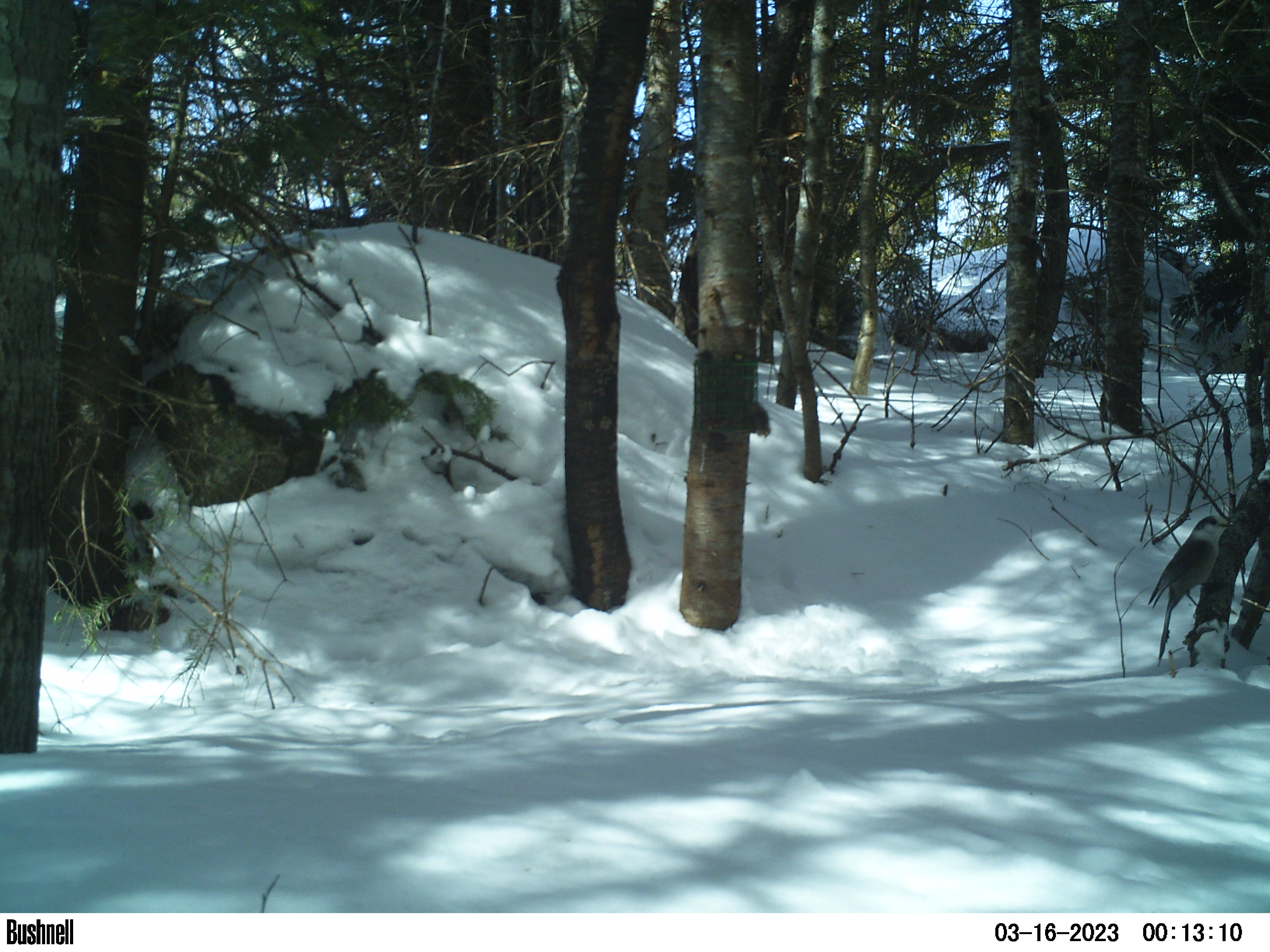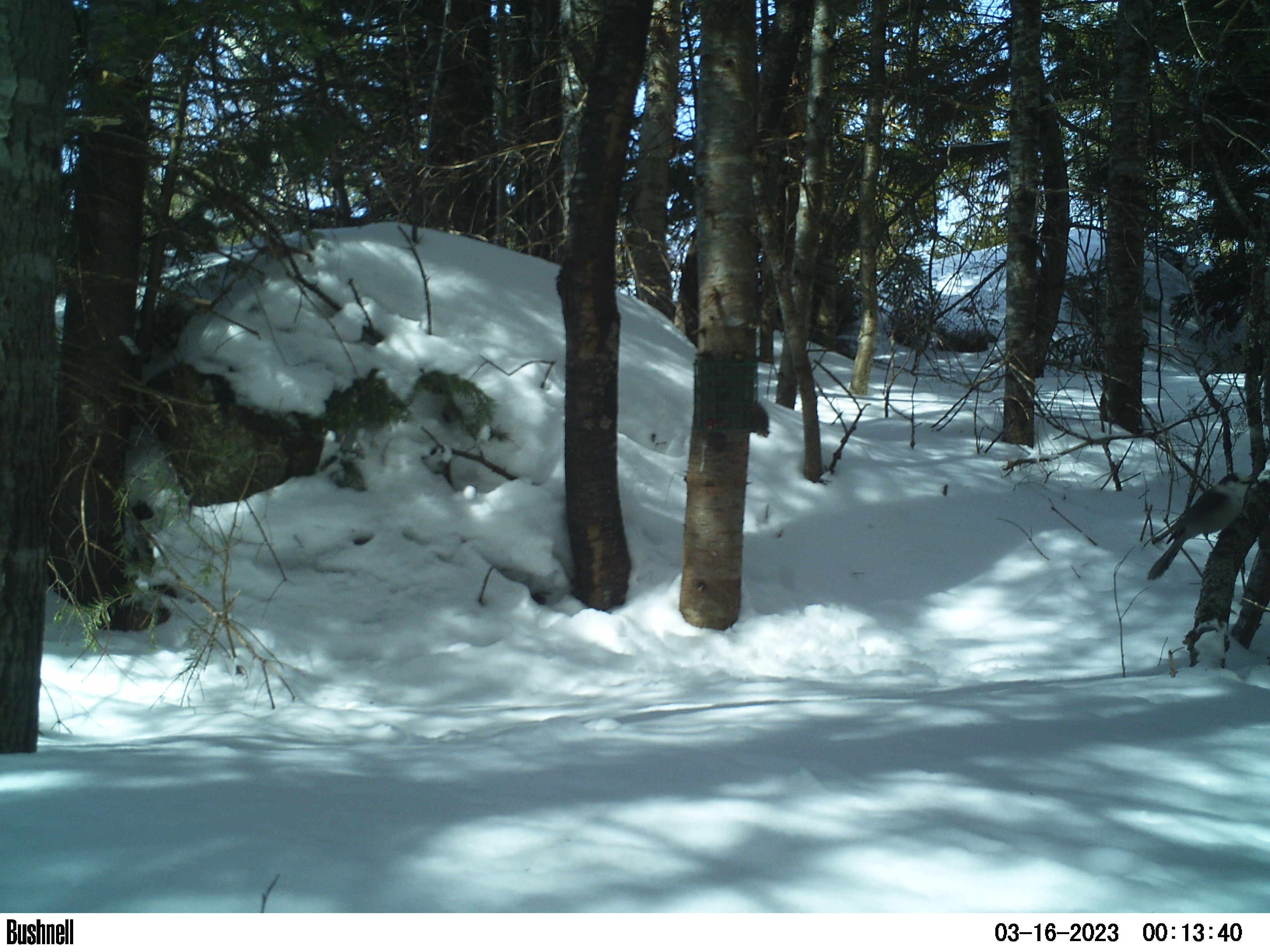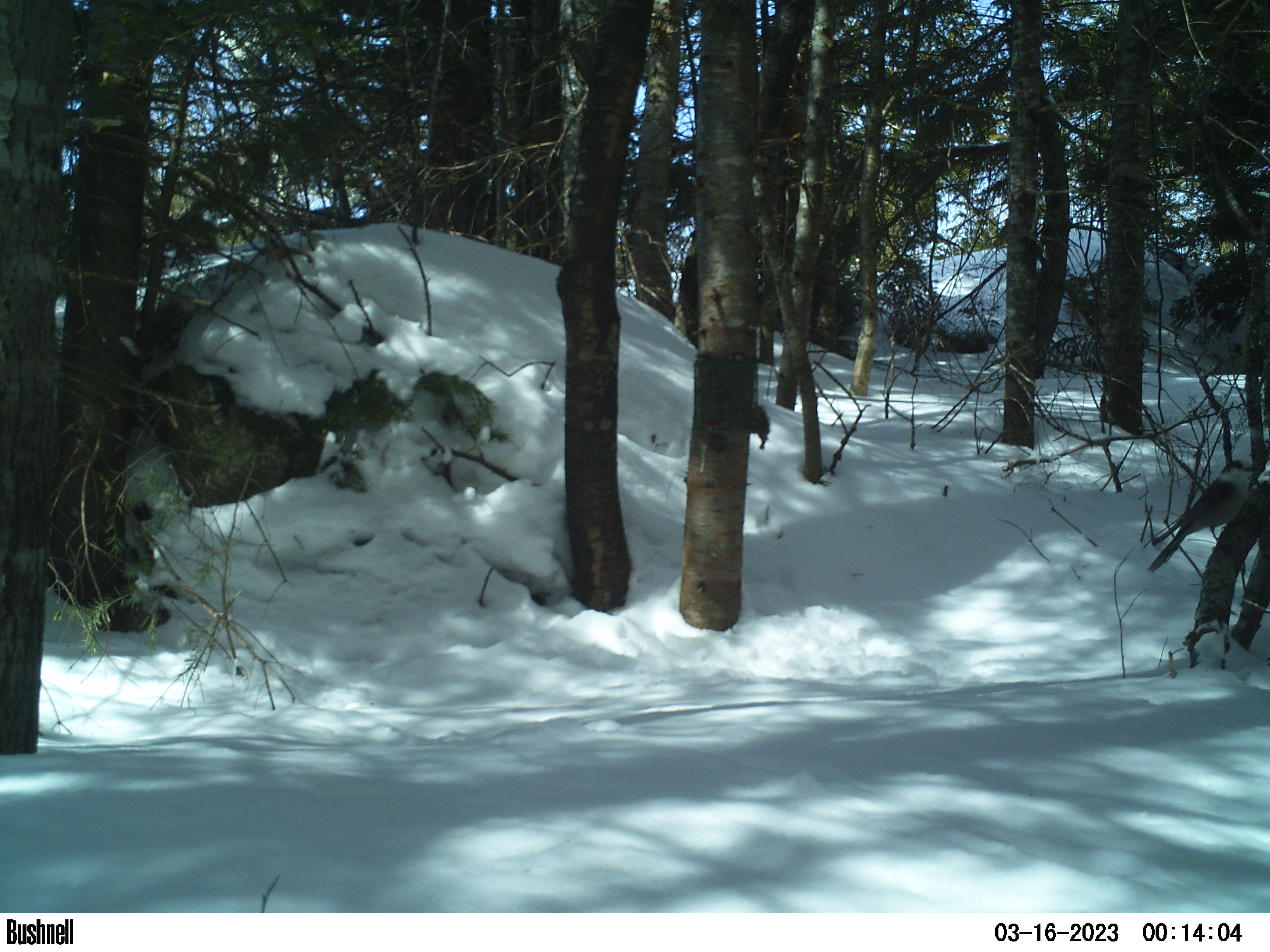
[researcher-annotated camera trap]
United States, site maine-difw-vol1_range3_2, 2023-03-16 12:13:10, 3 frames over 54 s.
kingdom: Animalia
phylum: Chordata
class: Aves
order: Passeriformes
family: Corvidae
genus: Perisoreus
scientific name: Perisoreus canadensis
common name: canada jay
Canada jay (Perisoreus canadensis).